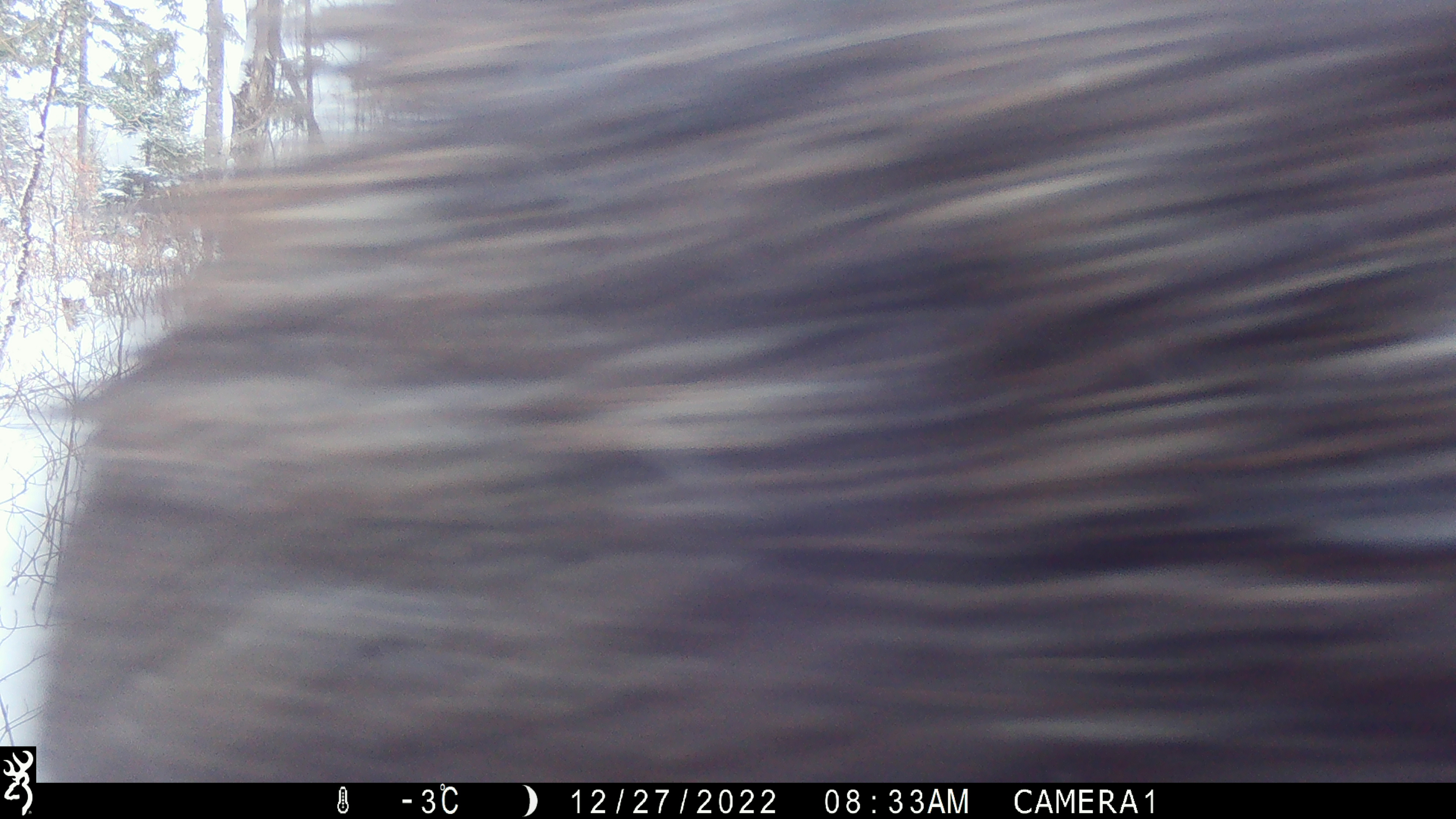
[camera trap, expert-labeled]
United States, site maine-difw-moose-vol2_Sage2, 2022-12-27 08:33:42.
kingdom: Animalia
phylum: Chordata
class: Mammalia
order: Artiodactyla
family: Cervidae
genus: Alces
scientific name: Alces alces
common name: moose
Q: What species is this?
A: Moose (Alces alces).